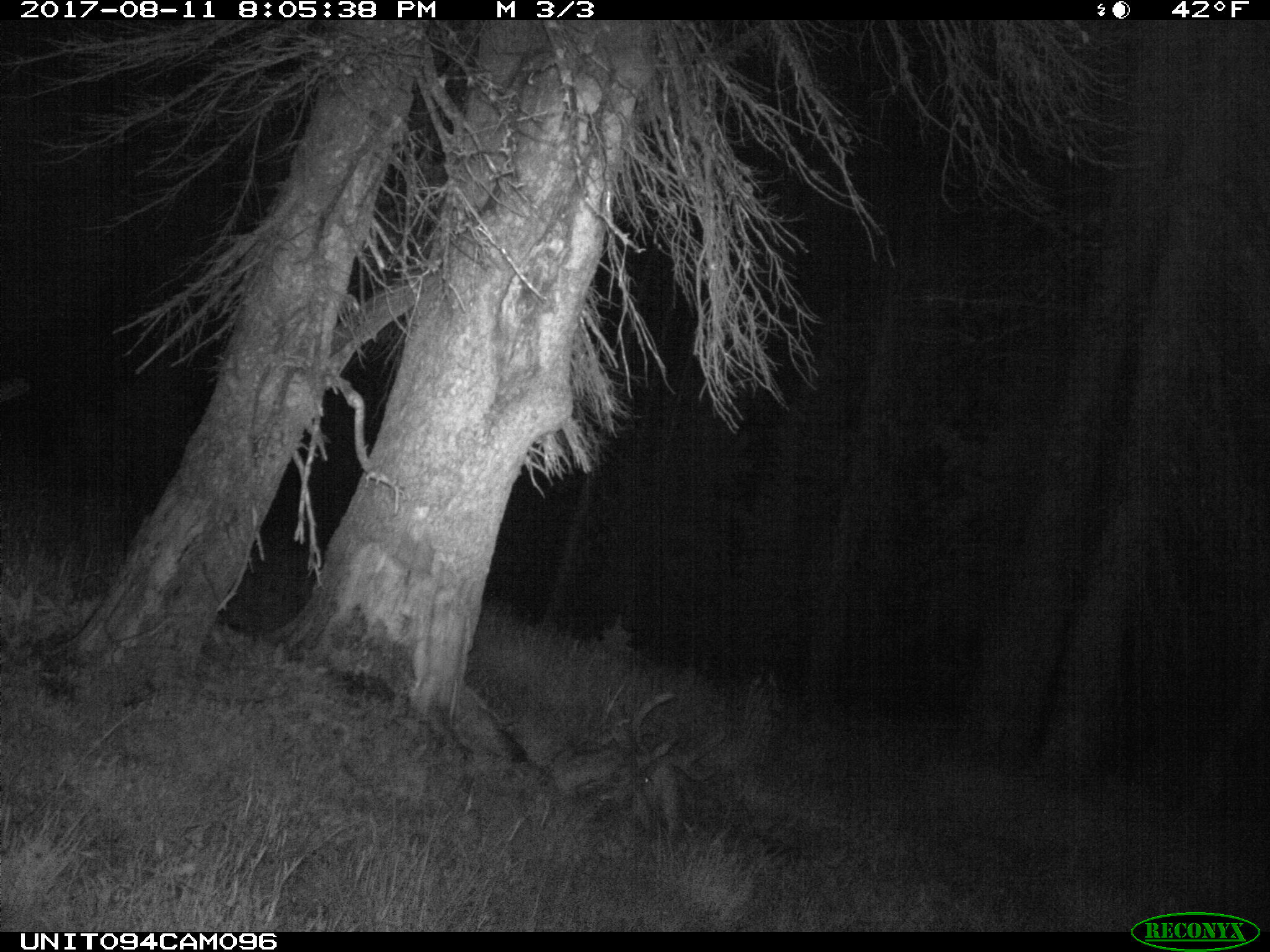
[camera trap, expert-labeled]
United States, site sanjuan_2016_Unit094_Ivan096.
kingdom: Animalia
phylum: Chordata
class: Mammalia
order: Artiodactyla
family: Cervidae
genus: Odocoileus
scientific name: Odocoileus hemionus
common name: mule deer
Odocoileus hemionus (mule deer).